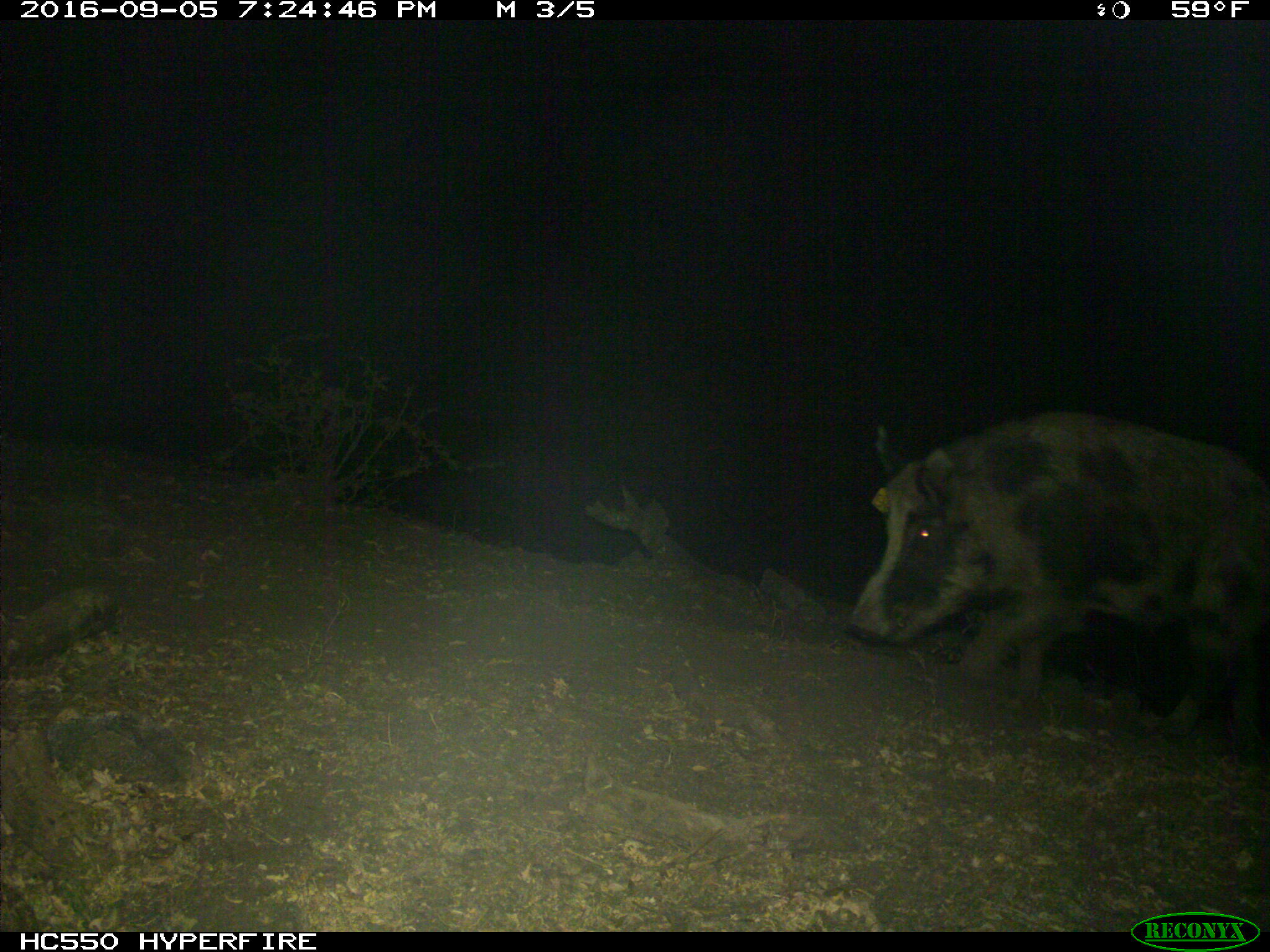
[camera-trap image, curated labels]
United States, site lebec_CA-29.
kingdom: Animalia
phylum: Chordata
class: Mammalia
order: Artiodactyla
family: Suidae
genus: Sus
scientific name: Sus scrofa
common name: wild boar